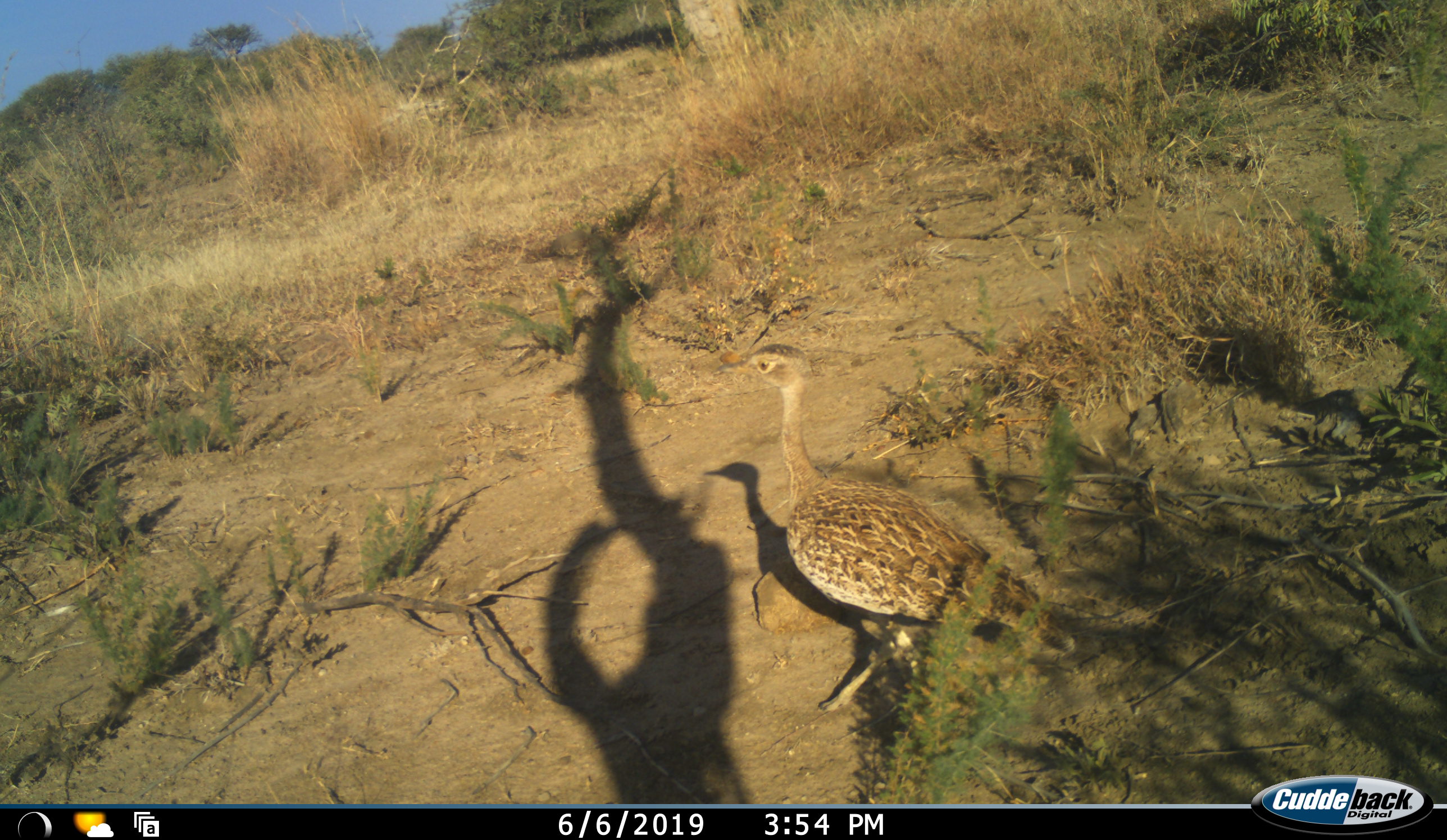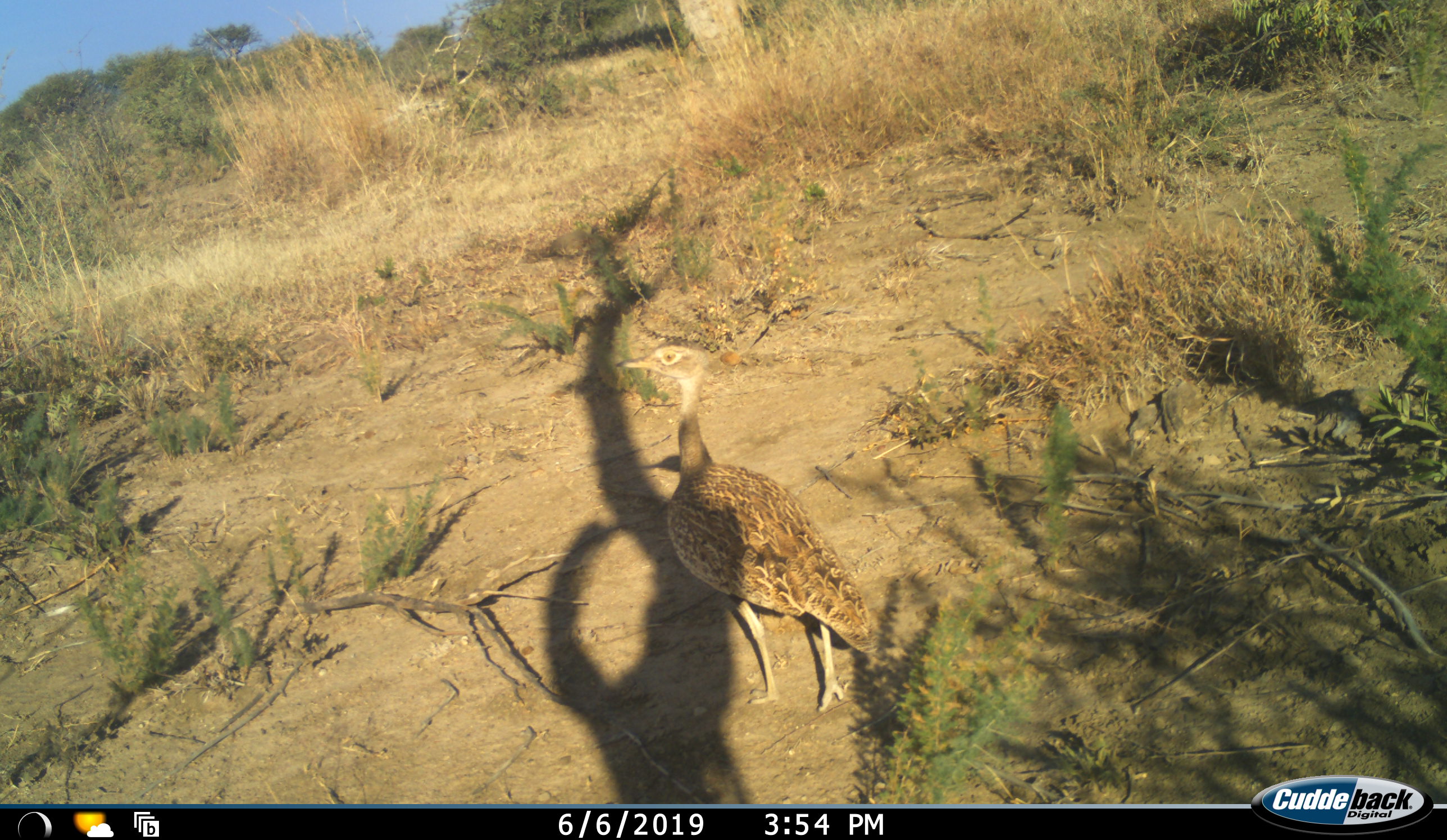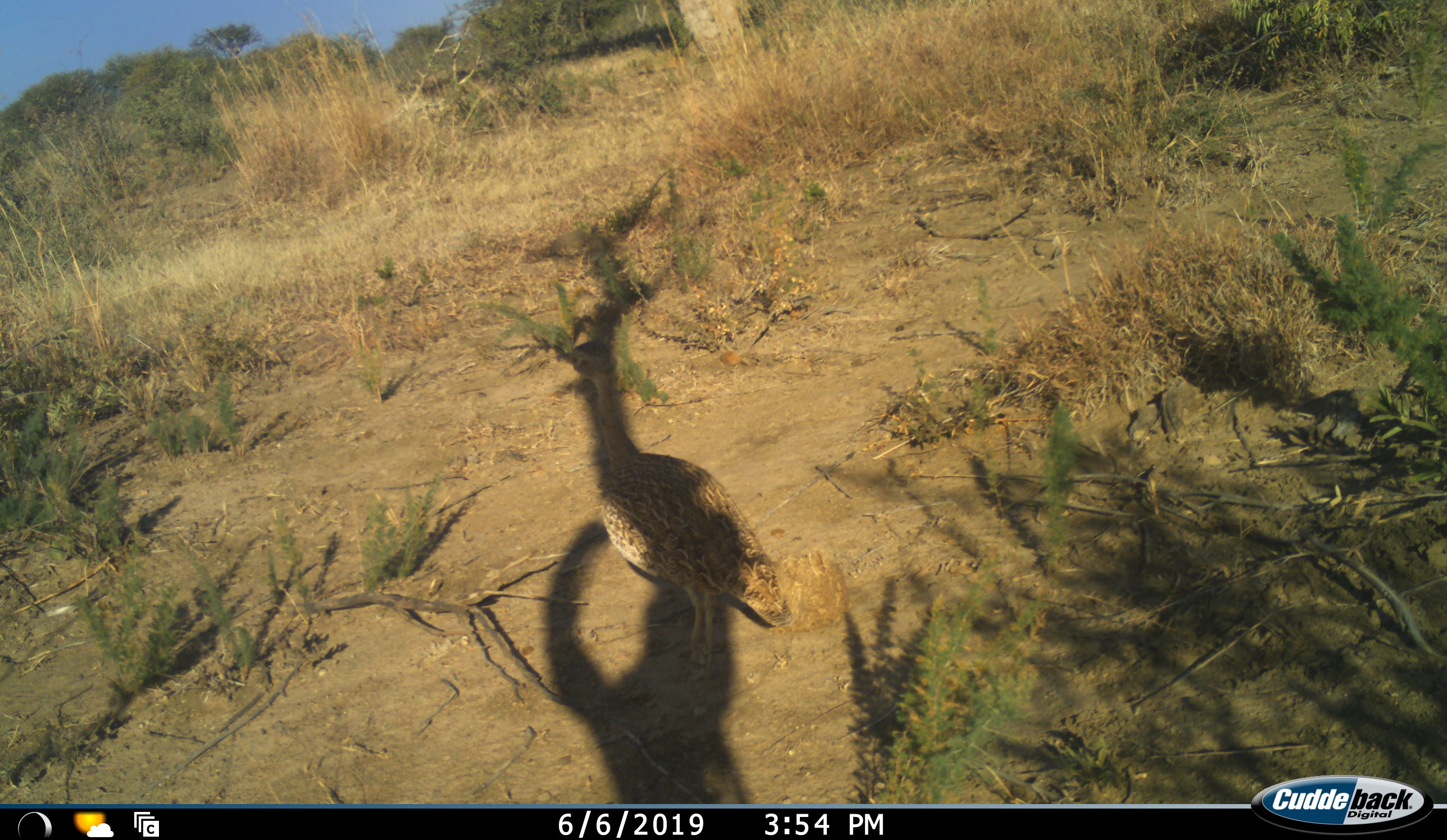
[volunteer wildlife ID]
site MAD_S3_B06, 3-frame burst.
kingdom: Animalia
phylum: Chordata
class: Aves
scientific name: Aves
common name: bird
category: birdother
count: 1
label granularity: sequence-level